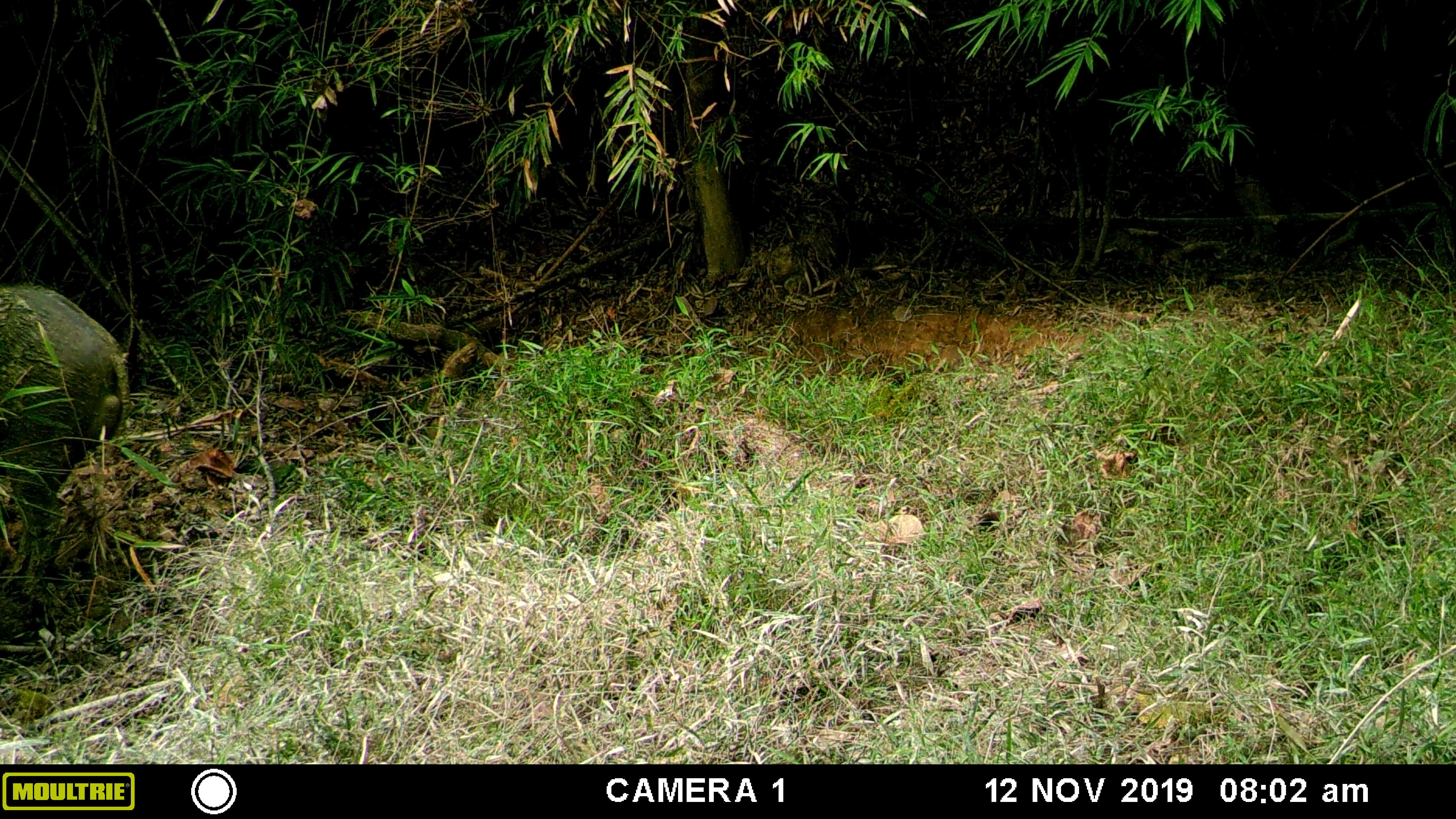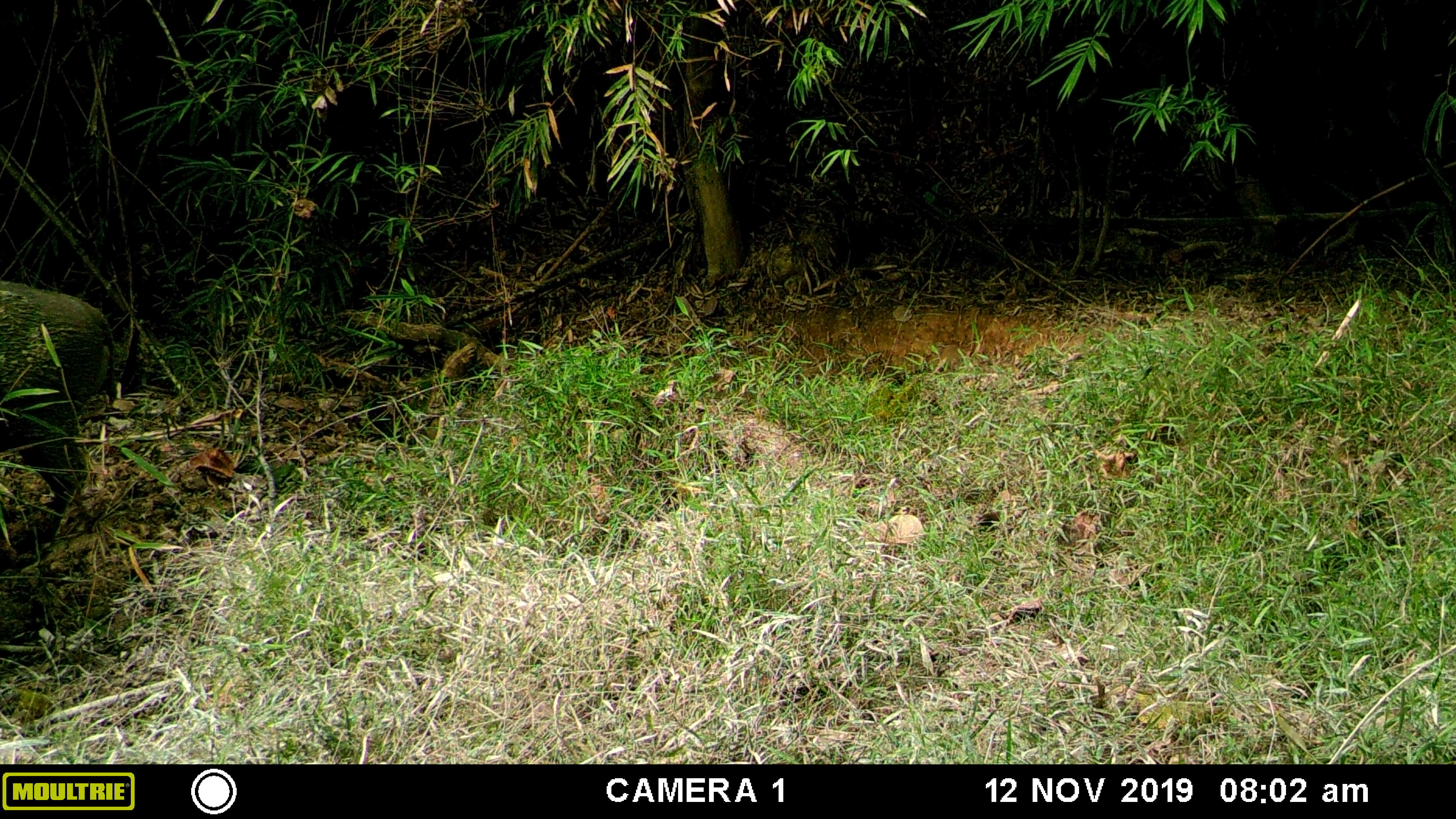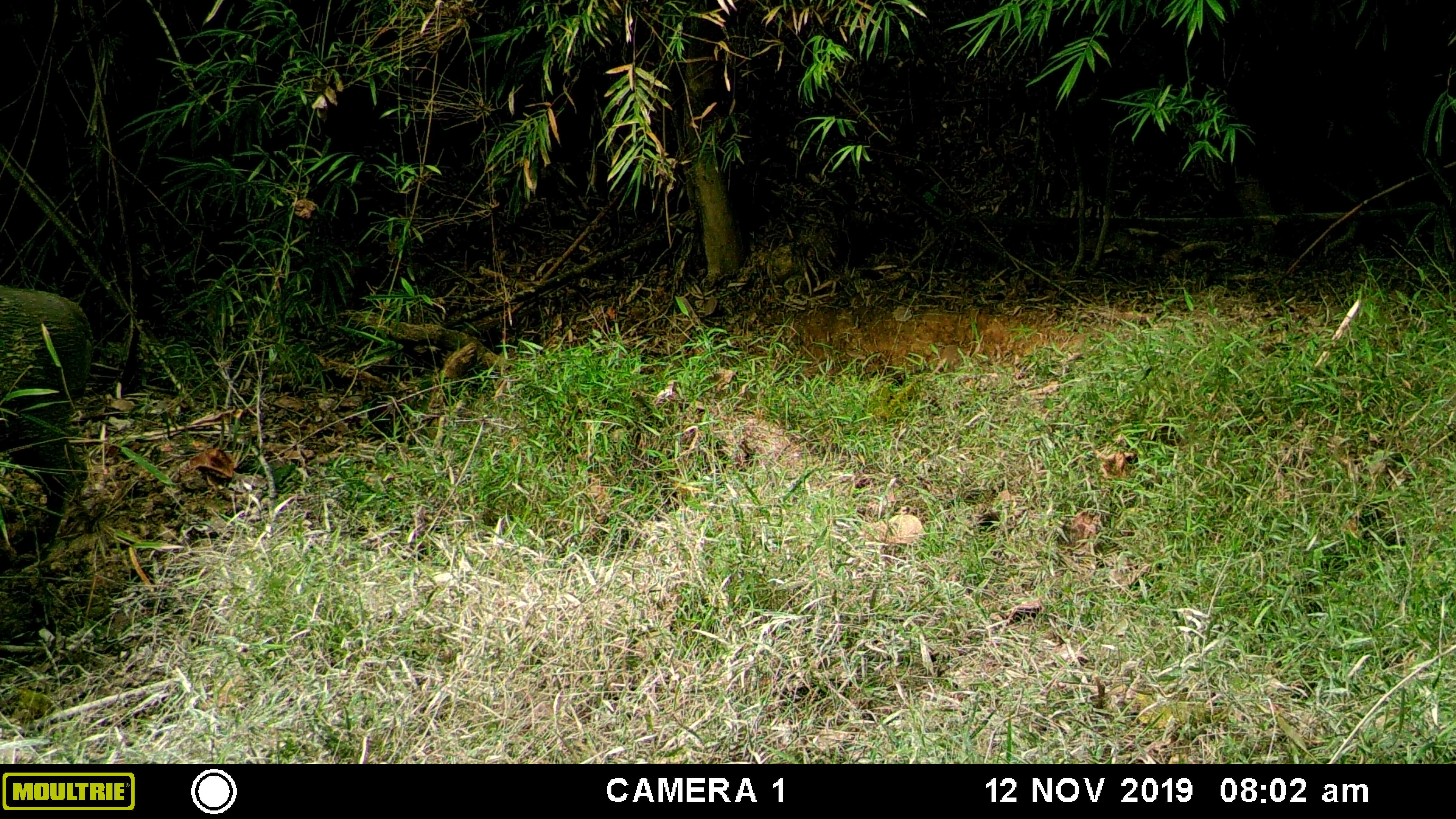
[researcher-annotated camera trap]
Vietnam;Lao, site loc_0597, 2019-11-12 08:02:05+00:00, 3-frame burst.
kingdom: Animalia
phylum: Chordata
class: Mammalia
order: Artiodactyla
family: Suidae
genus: Sus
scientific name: Sus scrofa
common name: eurasian wild pig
Eurasian wild pig (Sus scrofa). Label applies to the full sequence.